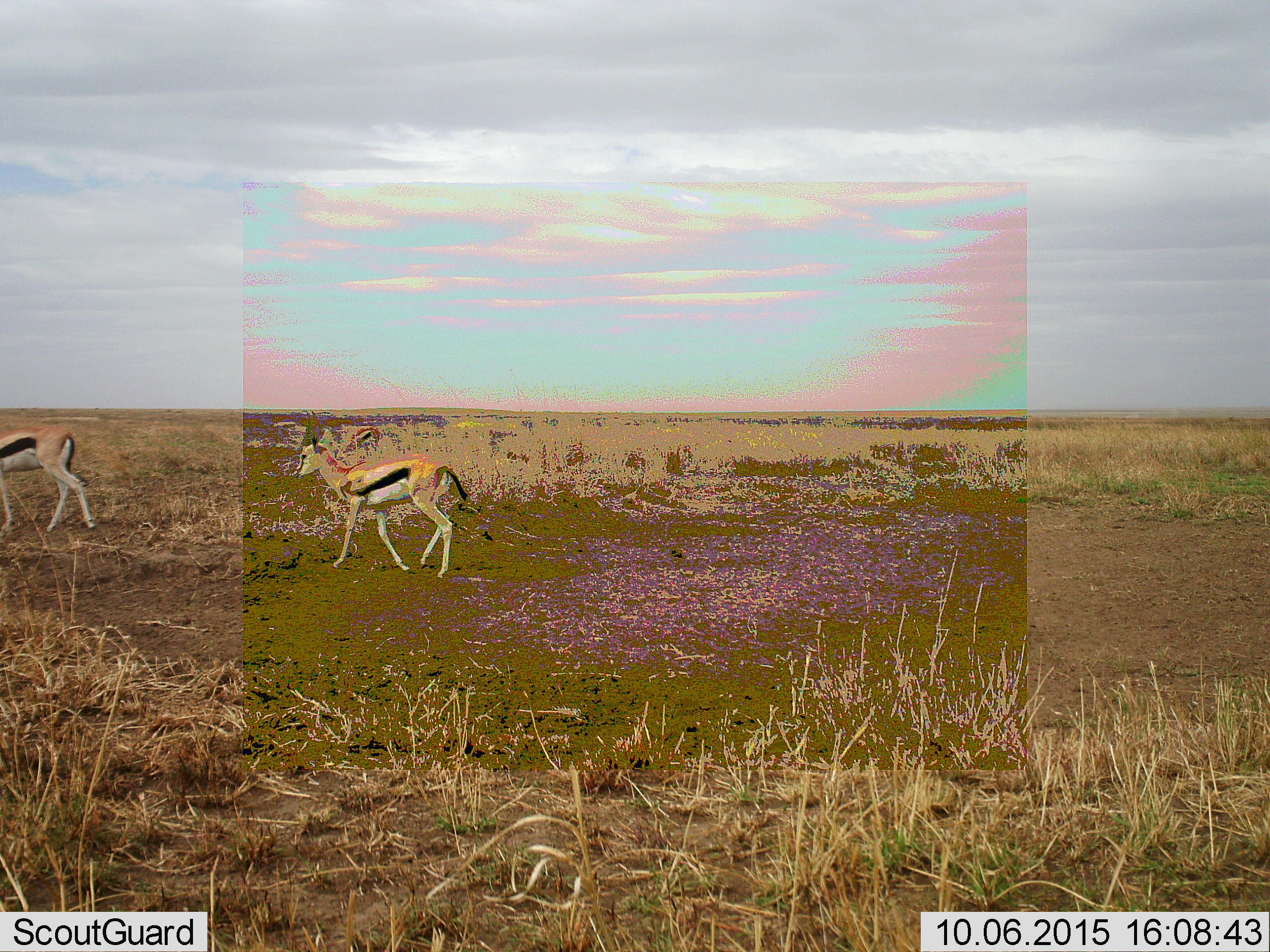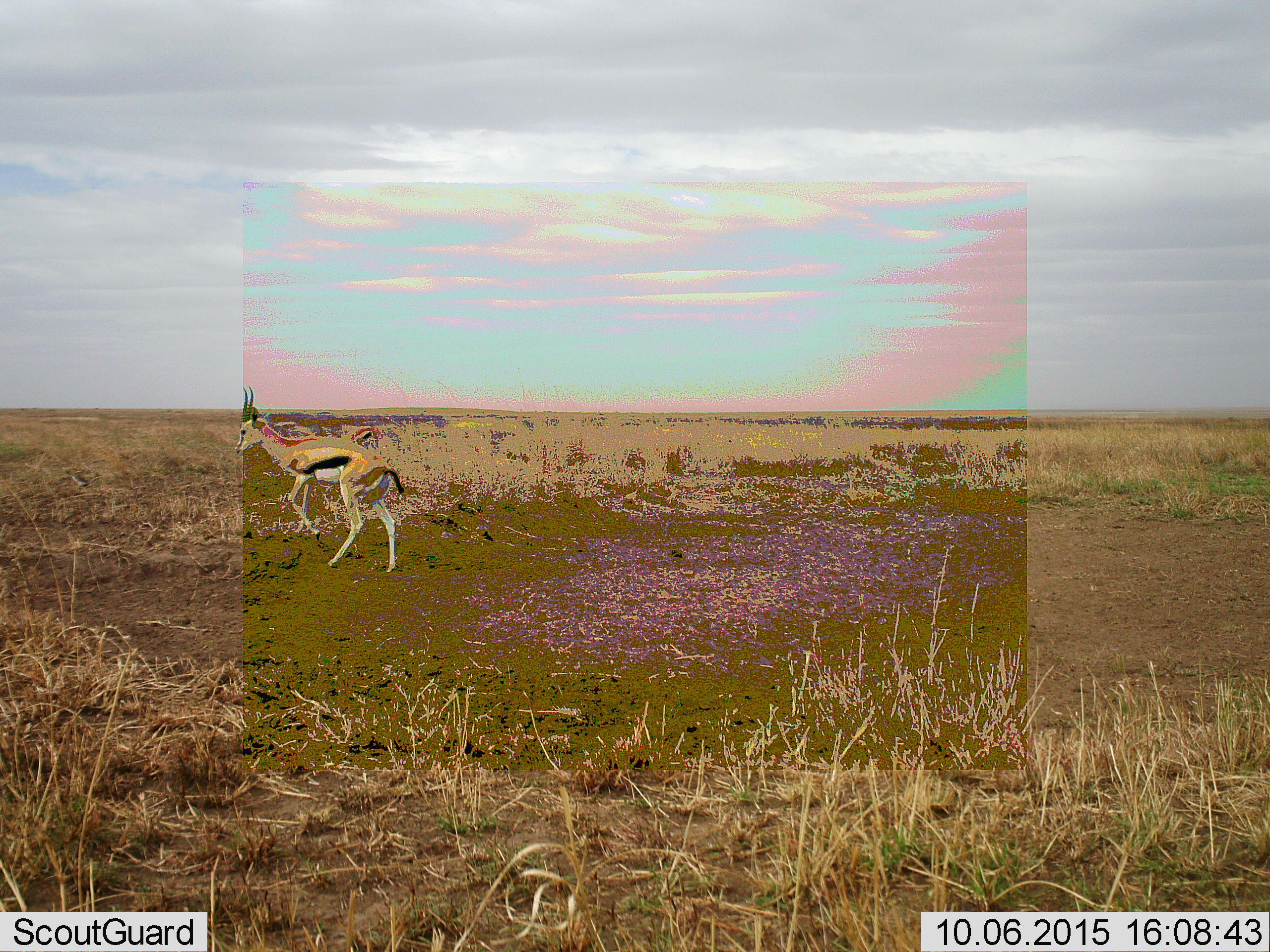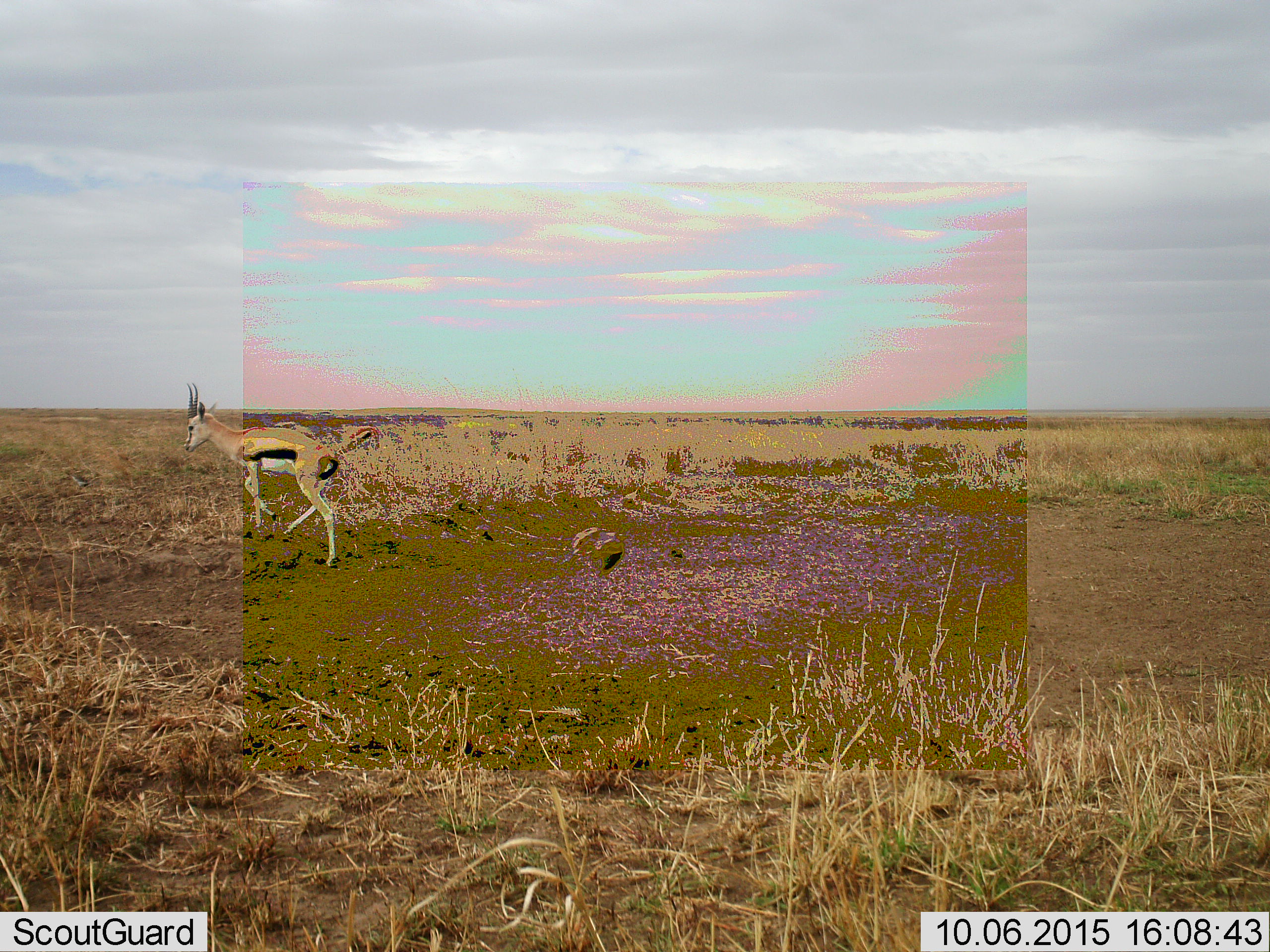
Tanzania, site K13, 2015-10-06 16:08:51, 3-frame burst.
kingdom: Animalia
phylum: Chordata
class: Mammalia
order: Artiodactyla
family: Bovidae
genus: Eudorcas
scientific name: Eudorcas thomsonii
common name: thomson's gazelle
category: gazellethomsons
Gazellethomsons (thomson's gazelle) (Eudorcas thomsonii), count 3. Behavior (volunteer vote fractions): standing 30%, resting 0%, moving 100%, interacting 0%. Young present (vote fraction): 0%. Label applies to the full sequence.